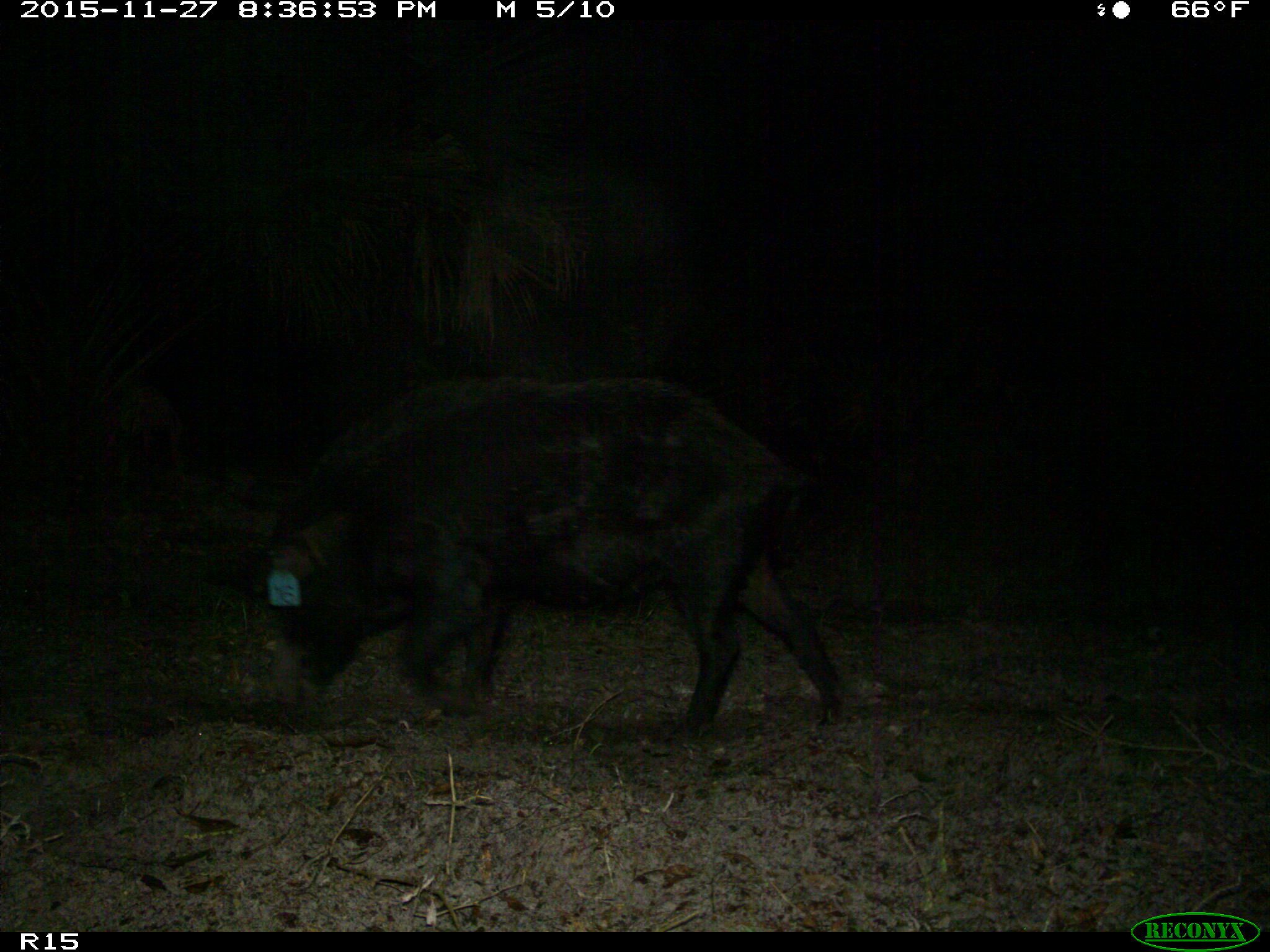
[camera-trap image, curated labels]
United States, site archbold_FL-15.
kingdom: Animalia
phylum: Chordata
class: Mammalia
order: Artiodactyla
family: Suidae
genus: Sus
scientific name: Sus scrofa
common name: wild boar